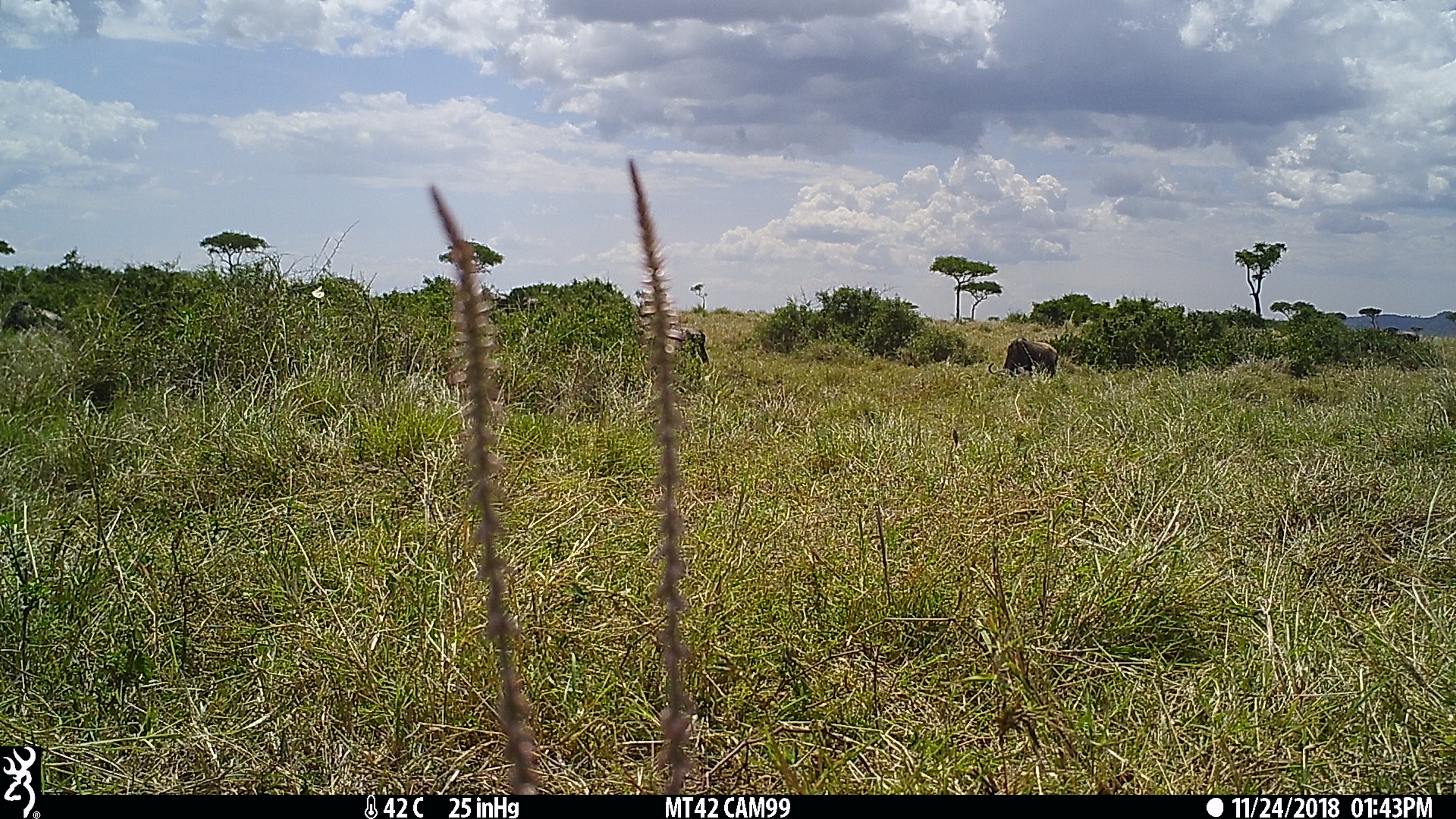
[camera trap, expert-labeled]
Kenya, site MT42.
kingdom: Animalia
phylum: Chordata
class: Mammalia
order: Artiodactyla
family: Bovidae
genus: Connochaetes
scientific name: Connochaetes taurinus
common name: blue wildebeest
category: wildebeest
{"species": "wildebeest (blue wildebeest) (Connochaetes taurinus)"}